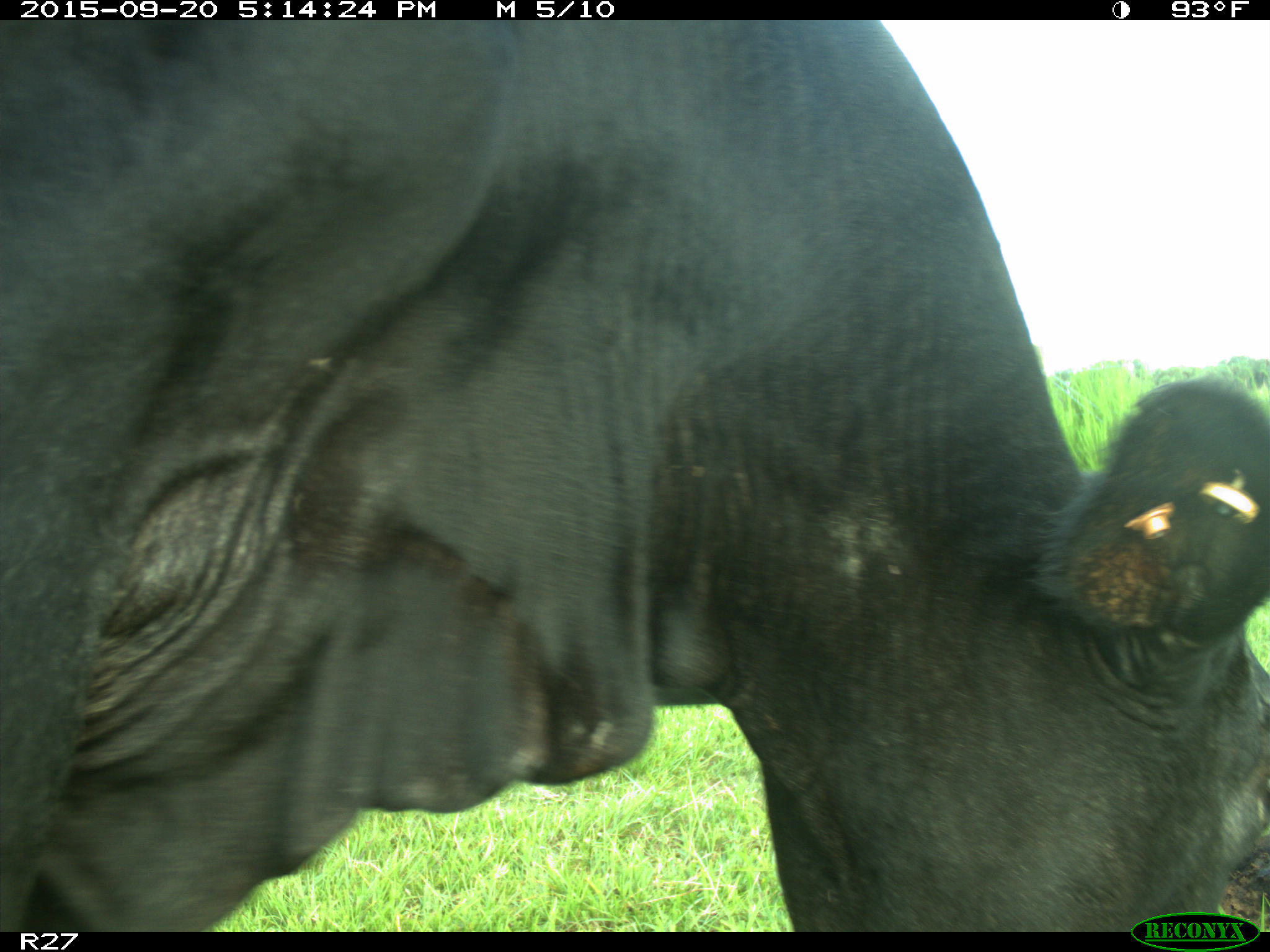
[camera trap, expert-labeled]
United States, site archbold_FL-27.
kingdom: Animalia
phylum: Chordata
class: Mammalia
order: Artiodactyla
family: Bovidae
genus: Bos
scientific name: Bos taurus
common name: domestic cow